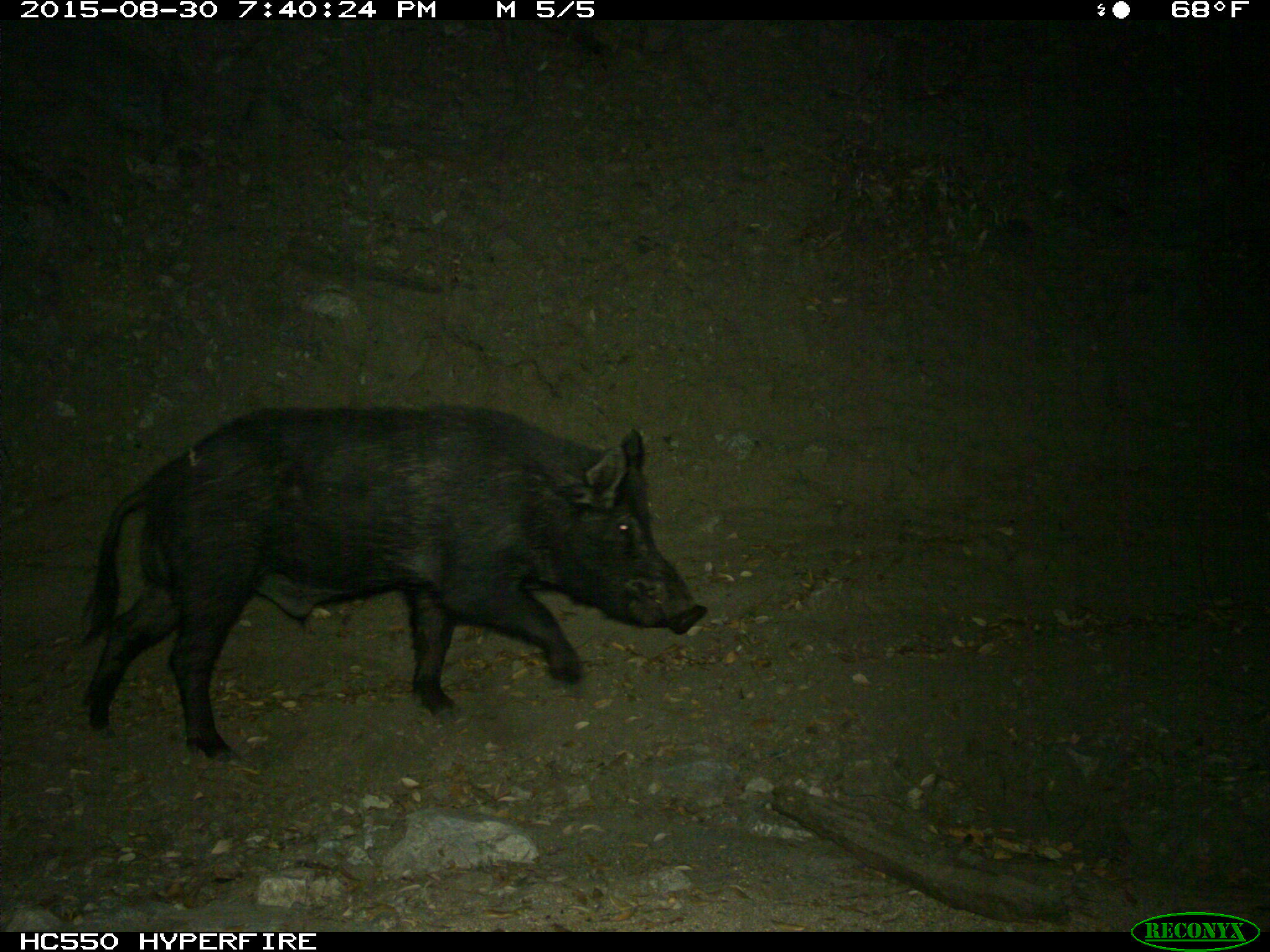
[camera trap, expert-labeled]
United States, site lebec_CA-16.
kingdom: Animalia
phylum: Chordata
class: Mammalia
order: Artiodactyla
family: Suidae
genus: Sus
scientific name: Sus scrofa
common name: wild boar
Sus scrofa (wild boar).